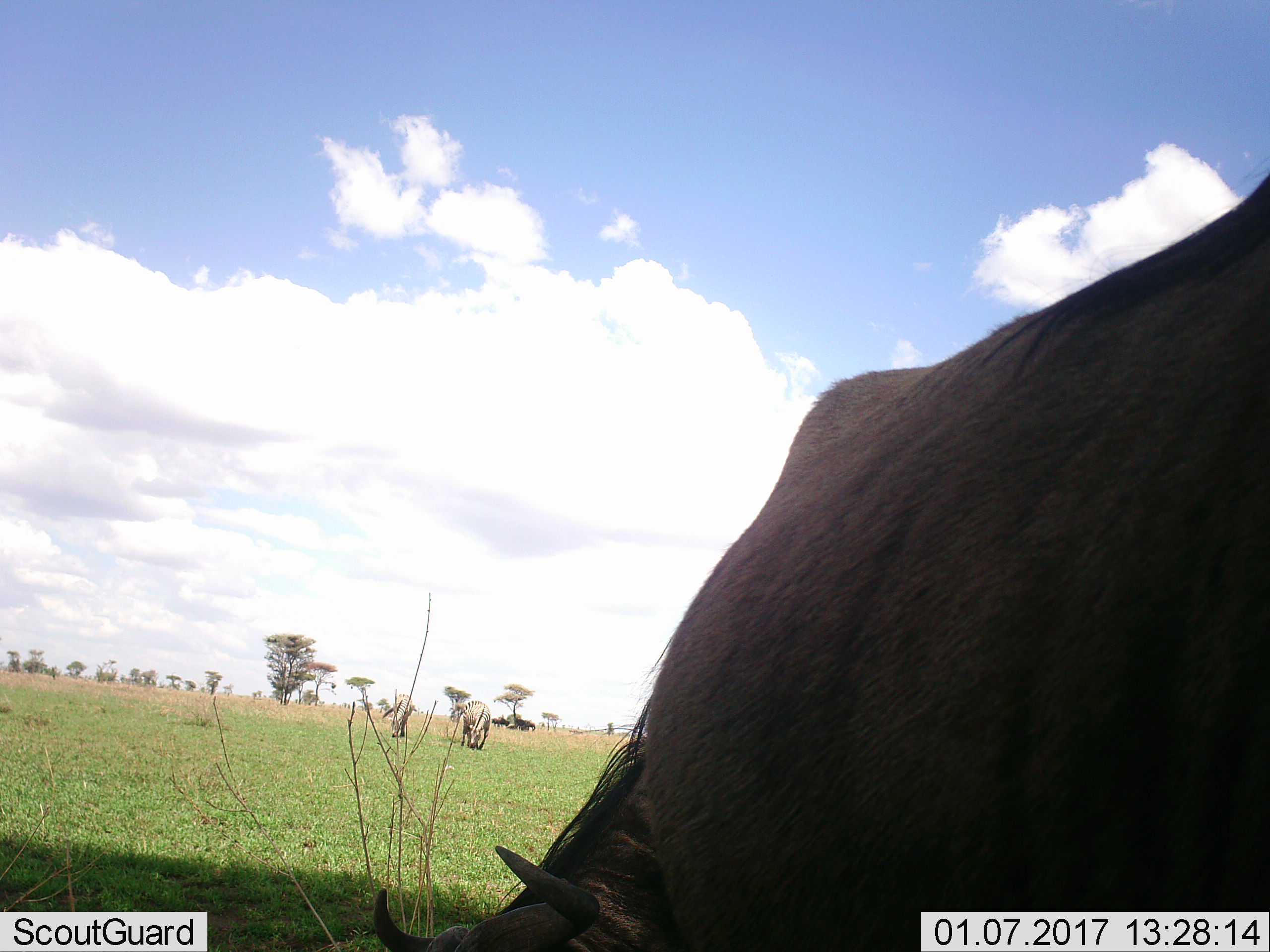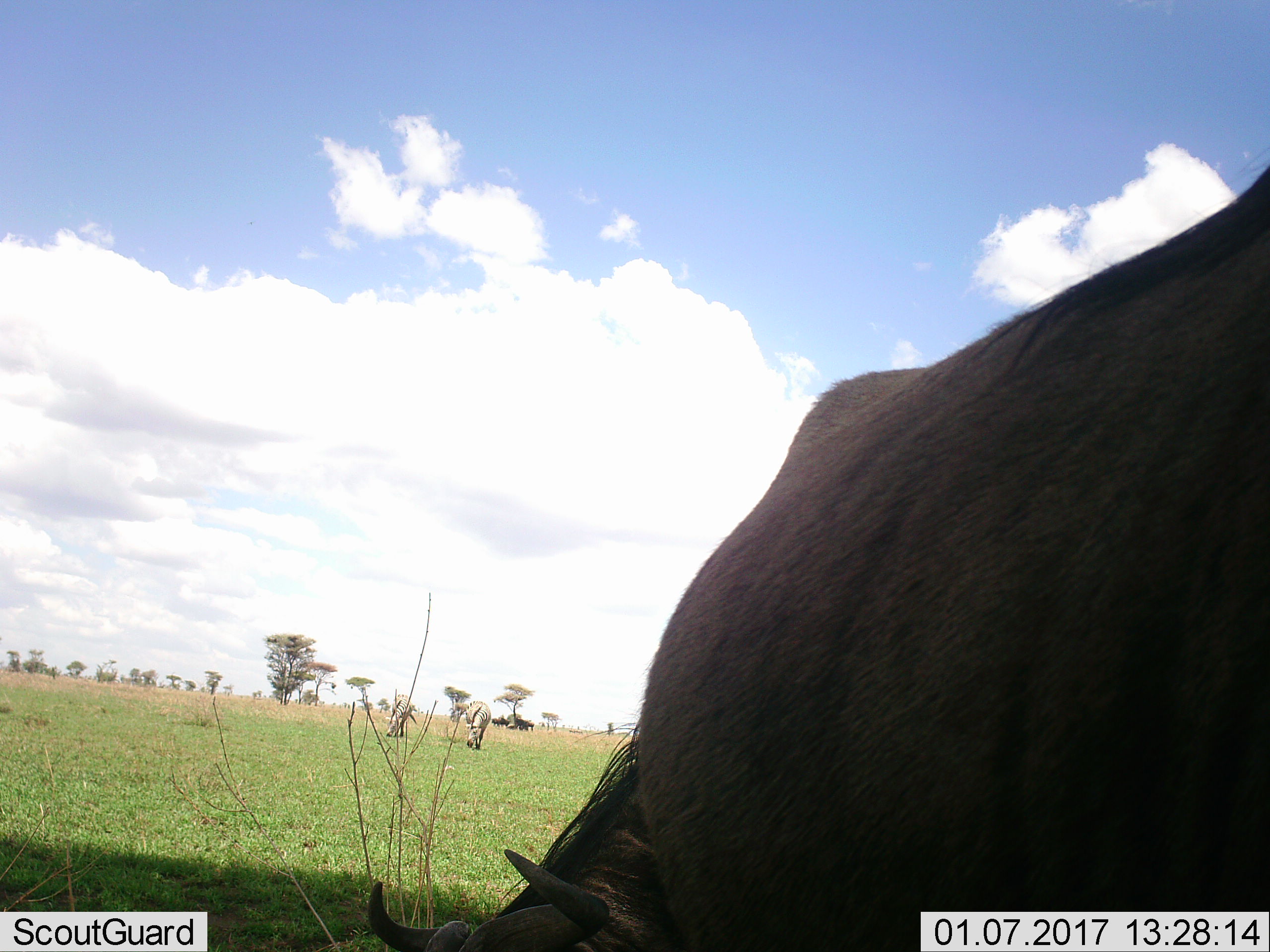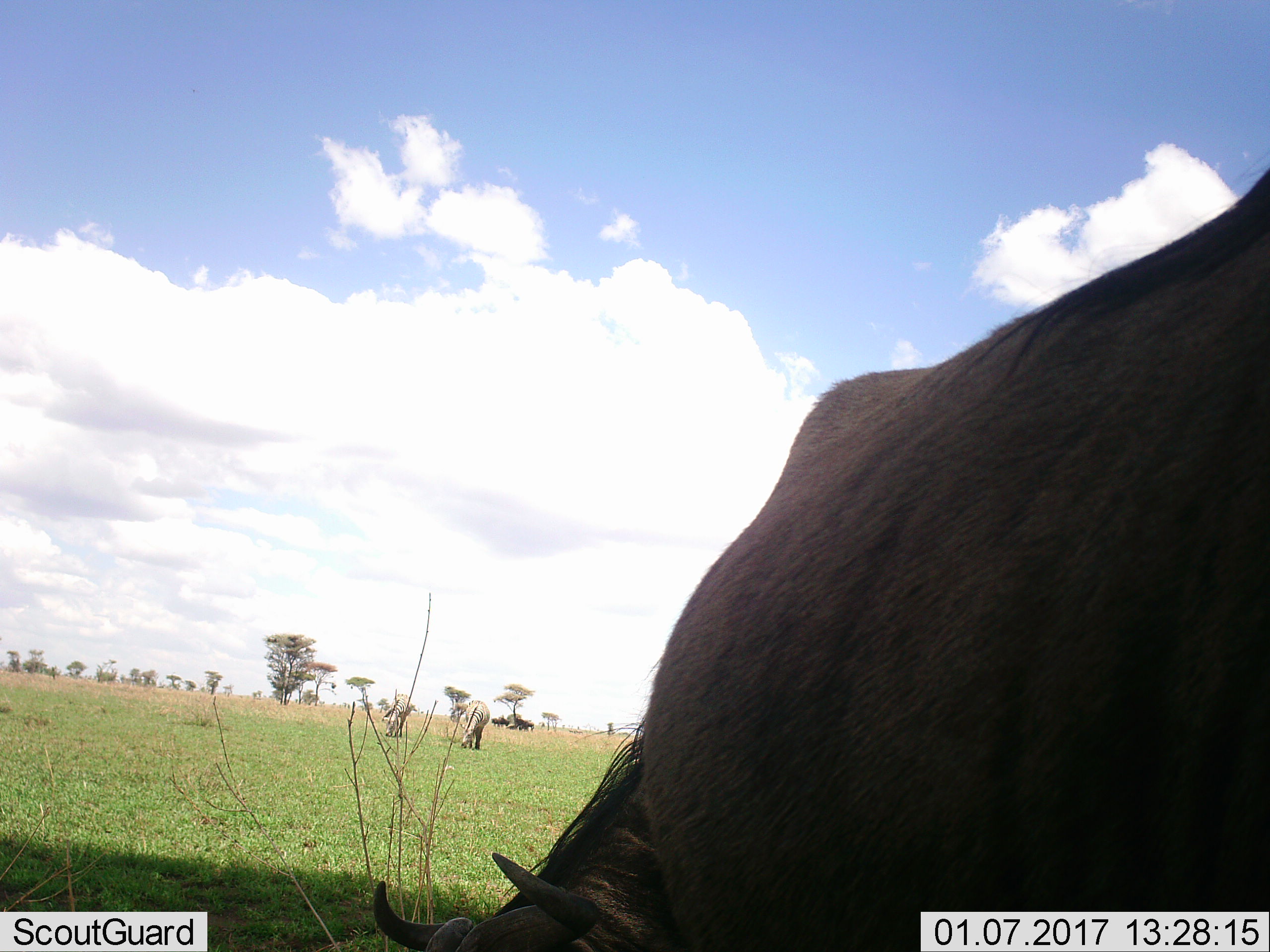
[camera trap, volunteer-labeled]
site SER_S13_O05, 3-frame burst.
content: unidentified animal